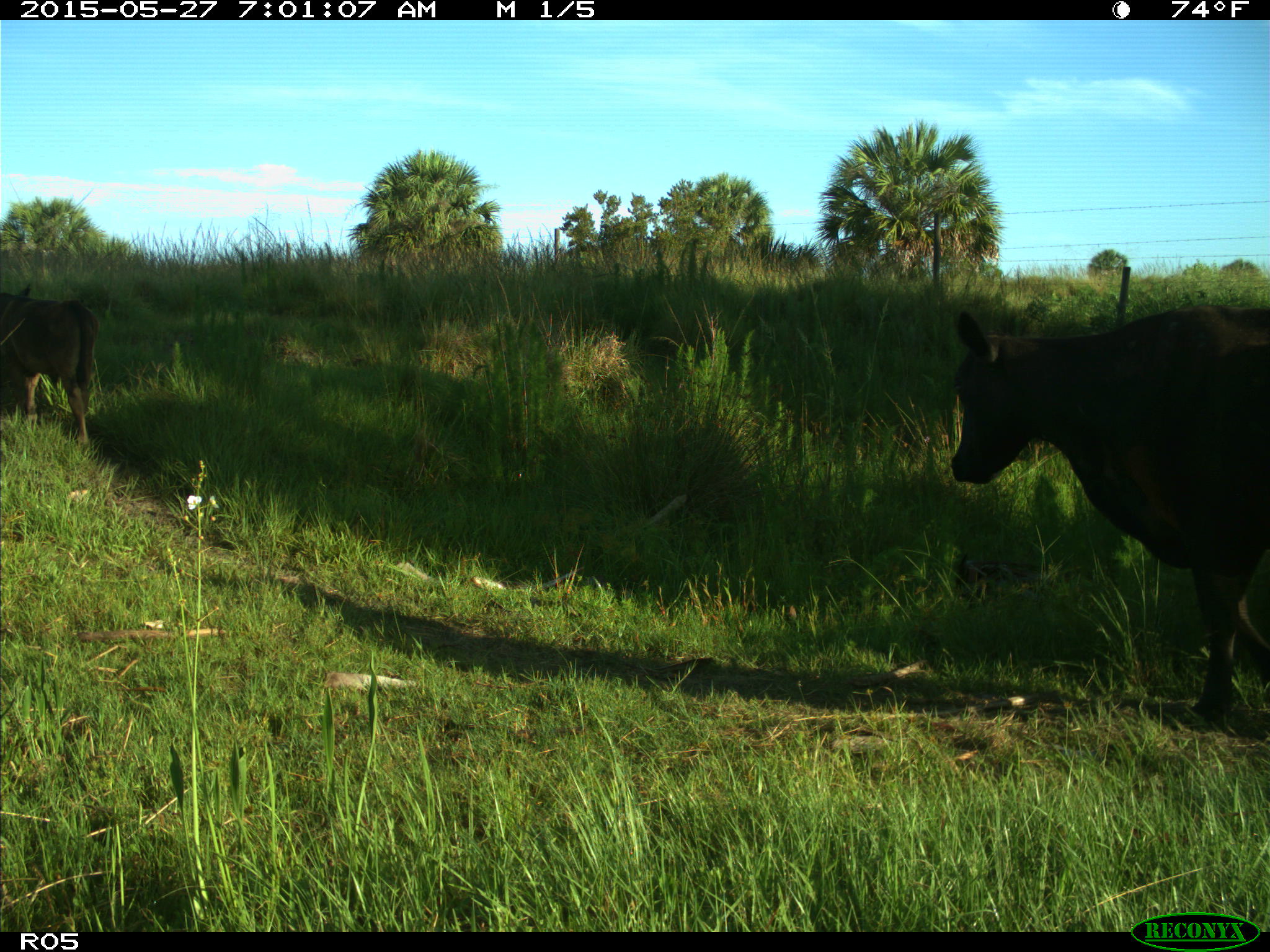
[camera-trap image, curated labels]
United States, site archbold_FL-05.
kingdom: Animalia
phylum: Chordata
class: Mammalia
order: Artiodactyla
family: Bovidae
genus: Bos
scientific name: Bos taurus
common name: domestic cow